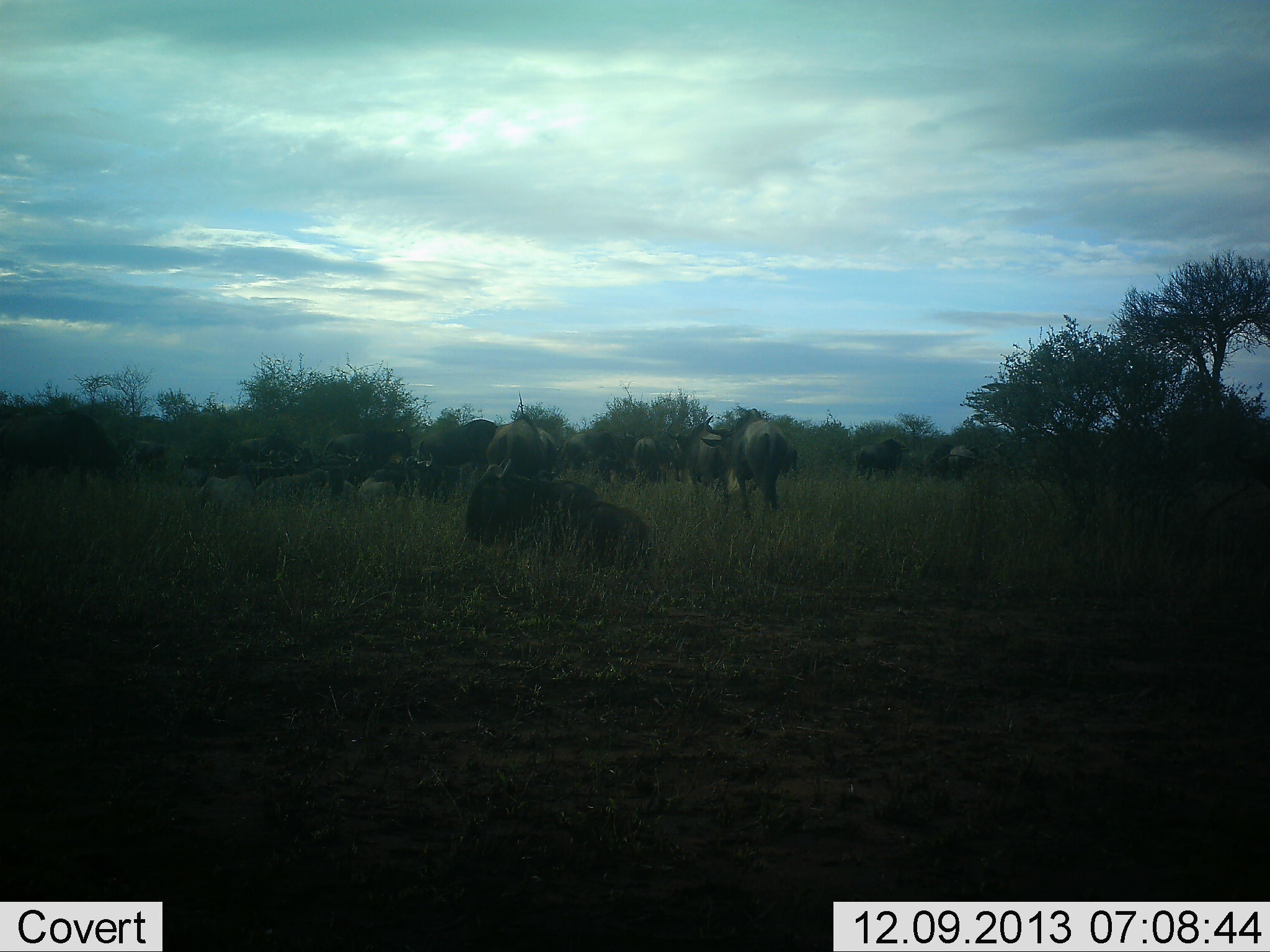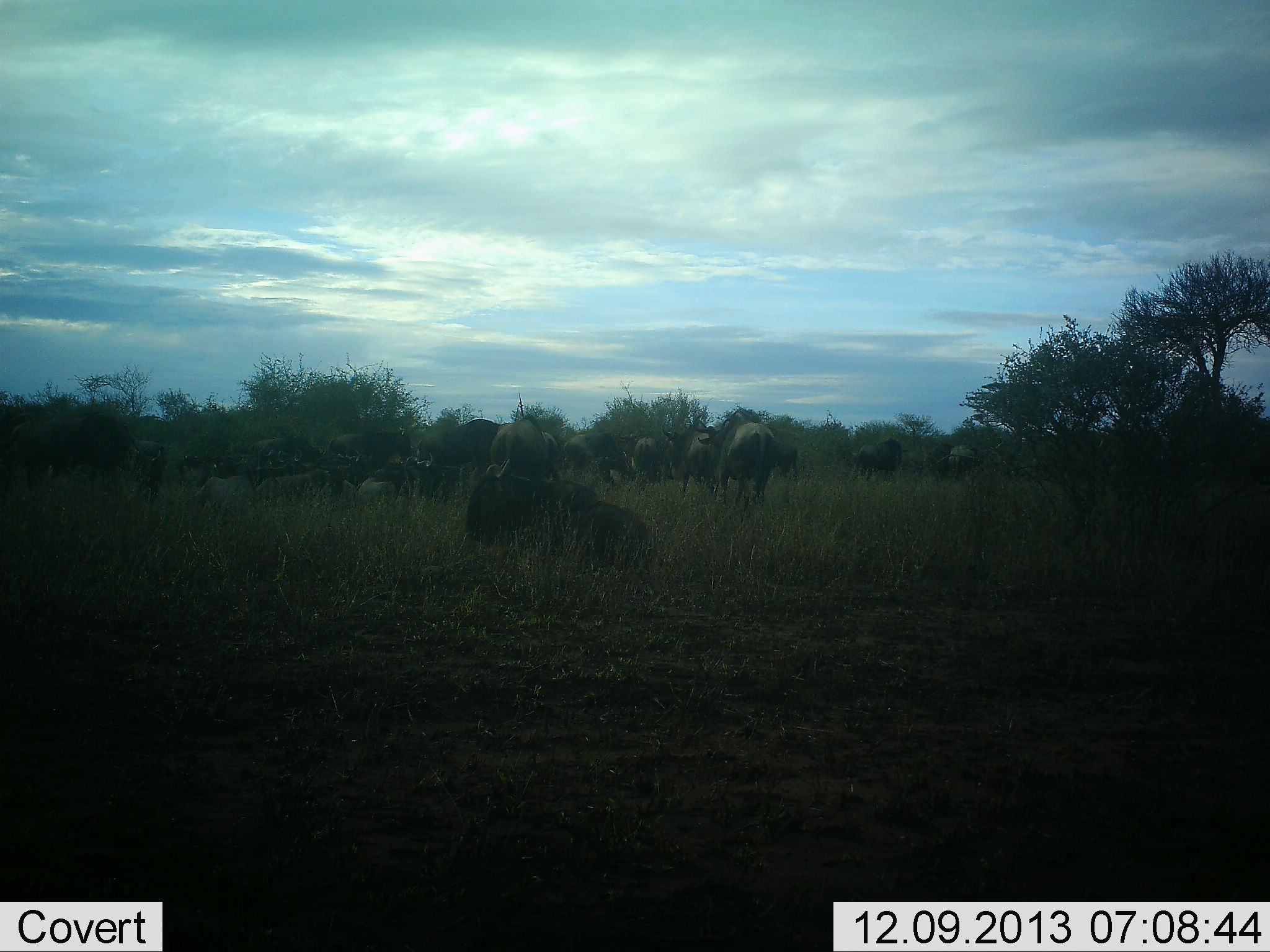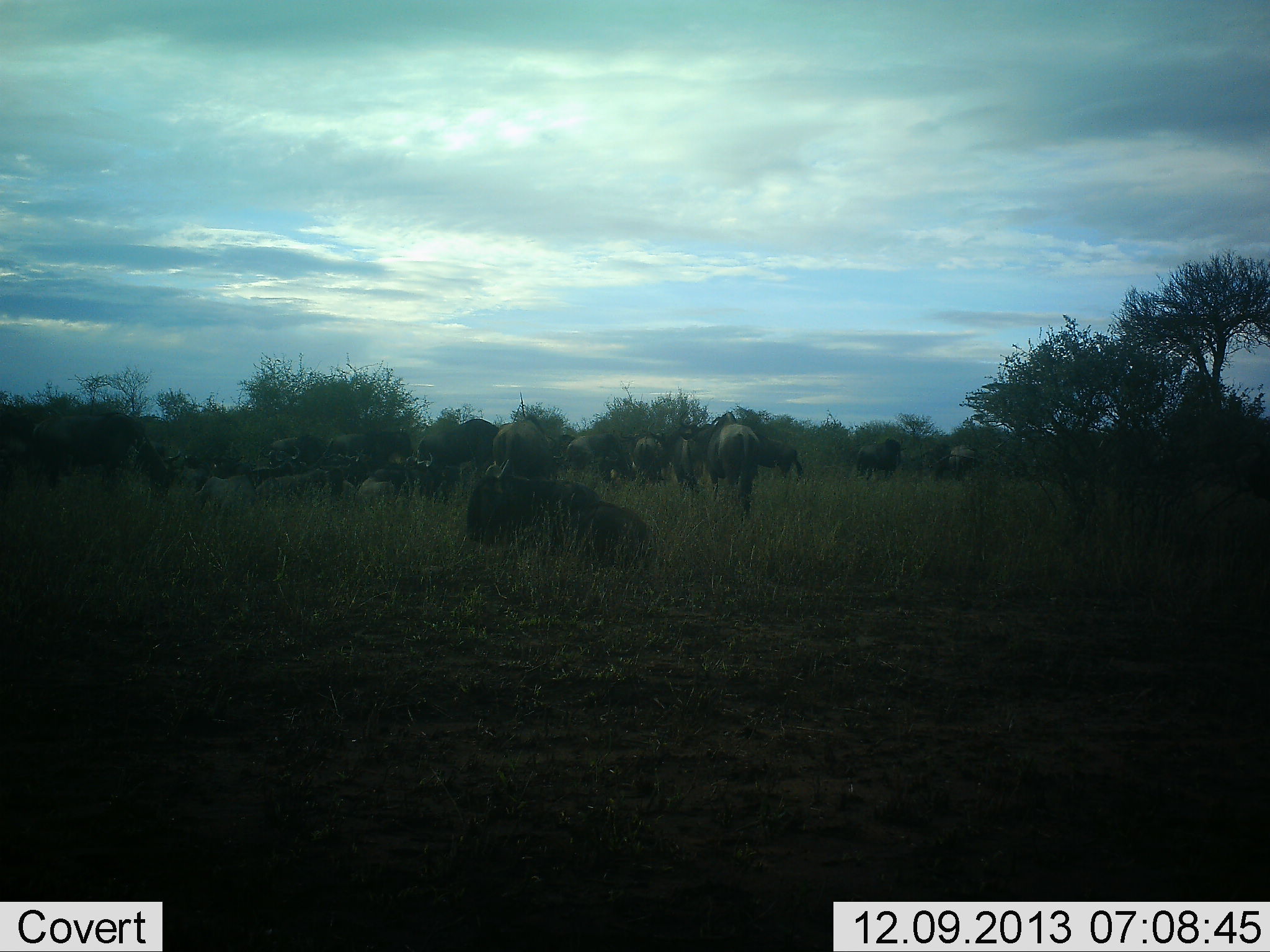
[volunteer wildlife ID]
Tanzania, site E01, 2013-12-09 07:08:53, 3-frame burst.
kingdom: Animalia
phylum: Chordata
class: Mammalia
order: Artiodactyla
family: Bovidae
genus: Connochaetes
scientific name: Connochaetes taurinus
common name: blue wildebeest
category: wildebeest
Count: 11-50.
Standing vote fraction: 90%.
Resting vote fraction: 90%.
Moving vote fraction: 70%.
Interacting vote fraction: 0%.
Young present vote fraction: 0%.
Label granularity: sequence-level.